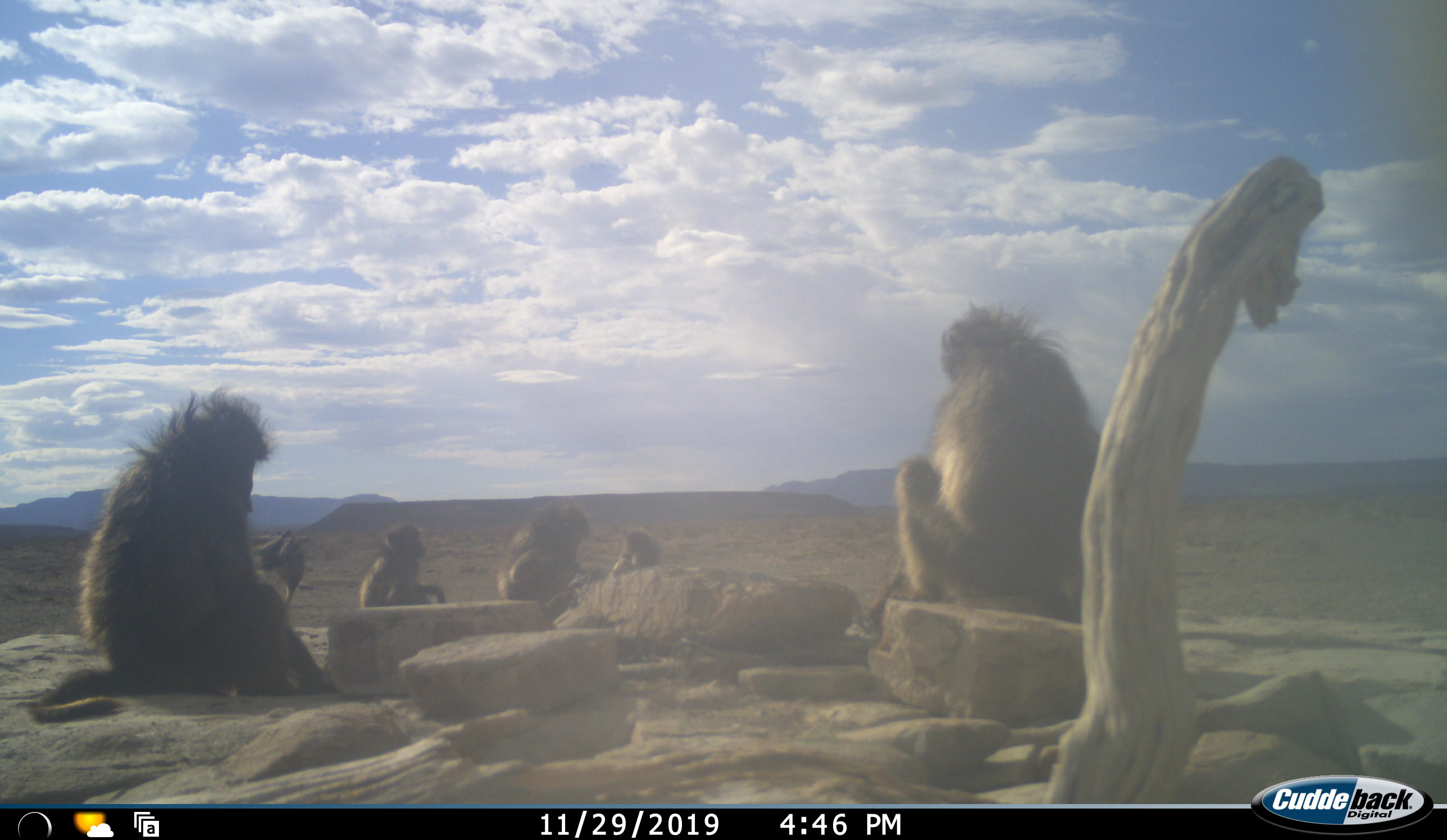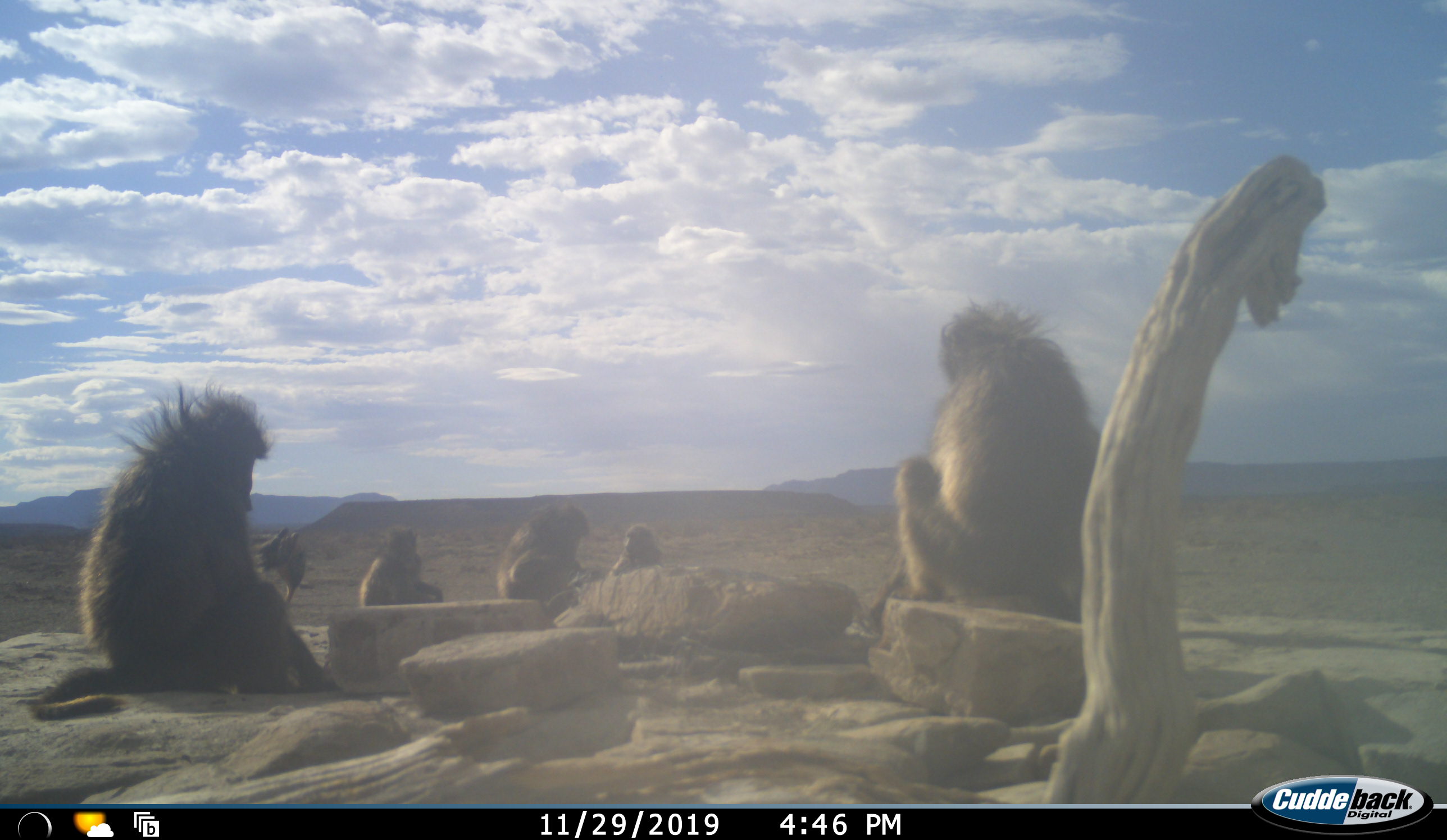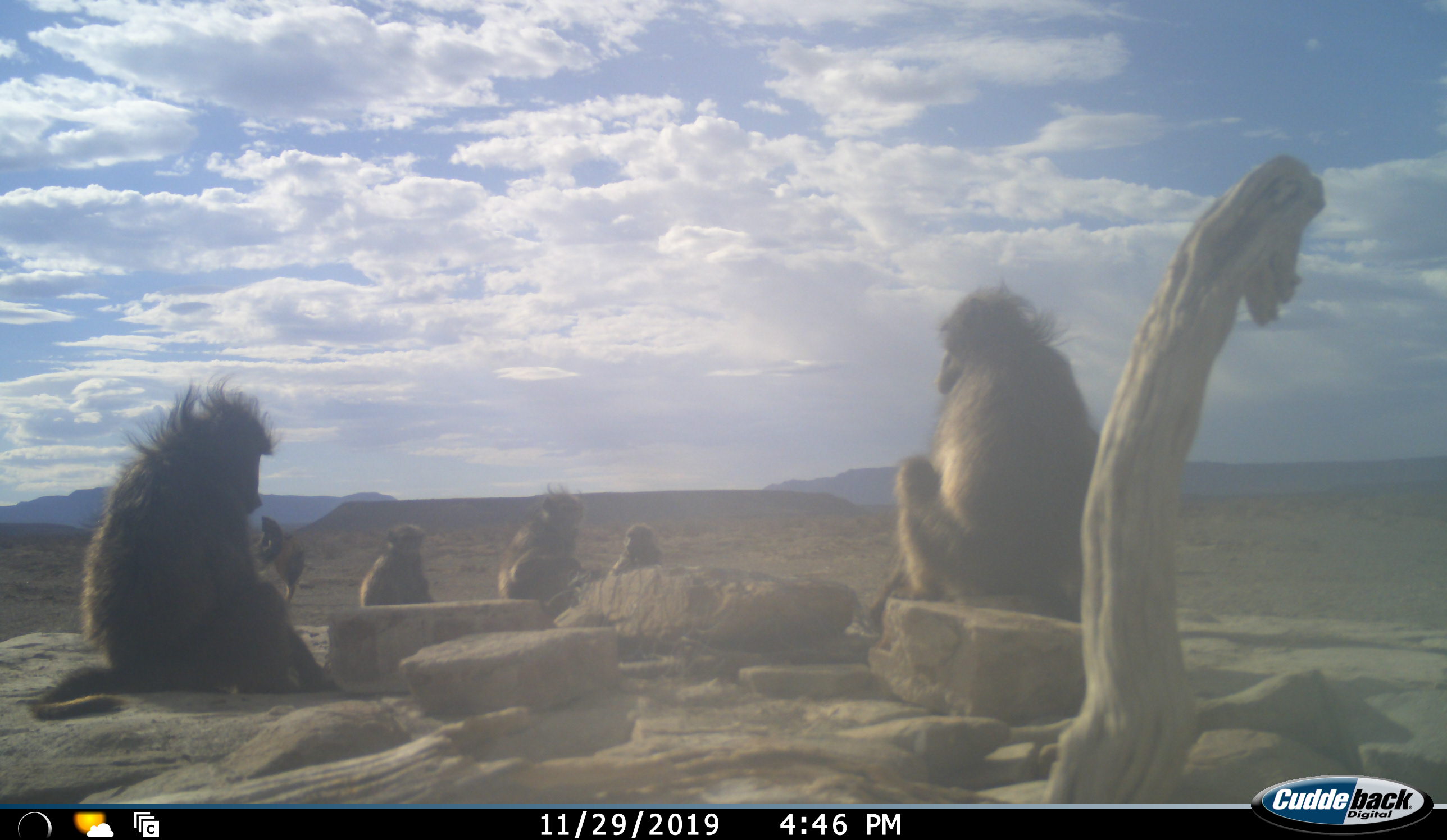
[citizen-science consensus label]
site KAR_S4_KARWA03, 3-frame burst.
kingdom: Animalia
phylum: Chordata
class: Mammalia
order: Primates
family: Cercopithecidae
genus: Papio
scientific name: Papio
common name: baboon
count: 6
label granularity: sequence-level